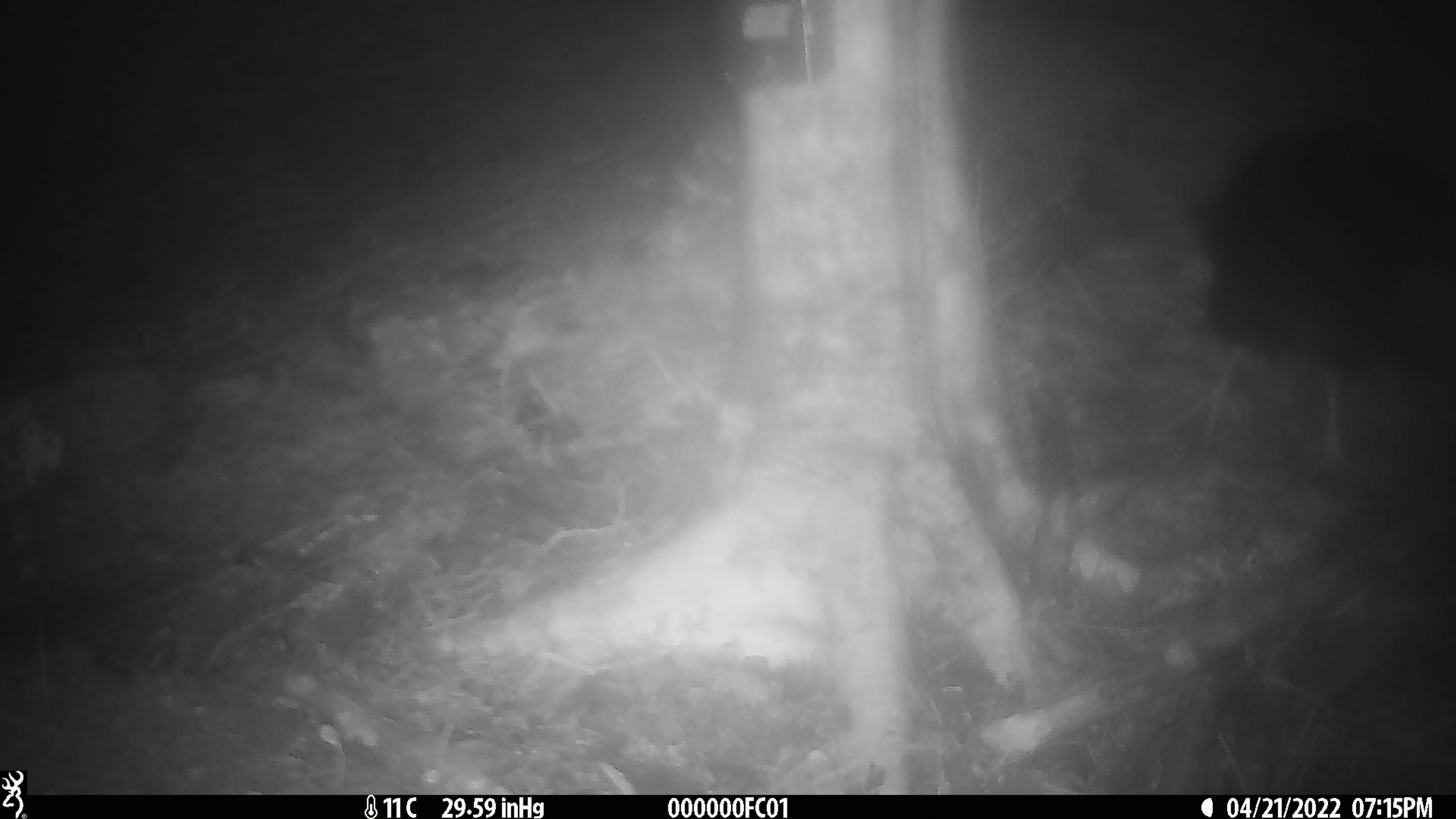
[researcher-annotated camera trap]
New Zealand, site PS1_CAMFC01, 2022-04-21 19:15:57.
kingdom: Animalia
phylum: Chordata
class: Aves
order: Gruiformes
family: Rallidae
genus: Gallirallus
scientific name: Gallirallus australis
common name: weka